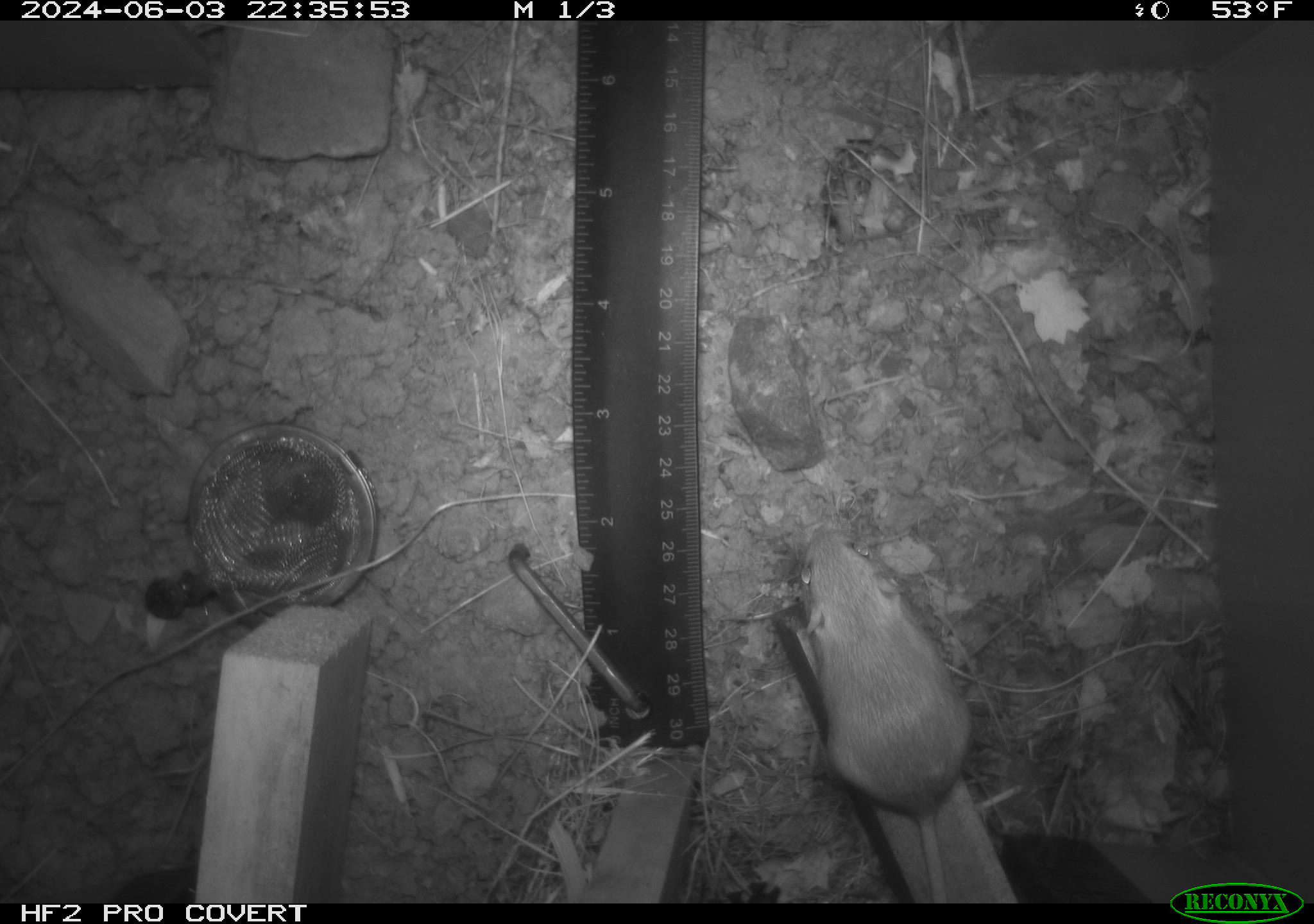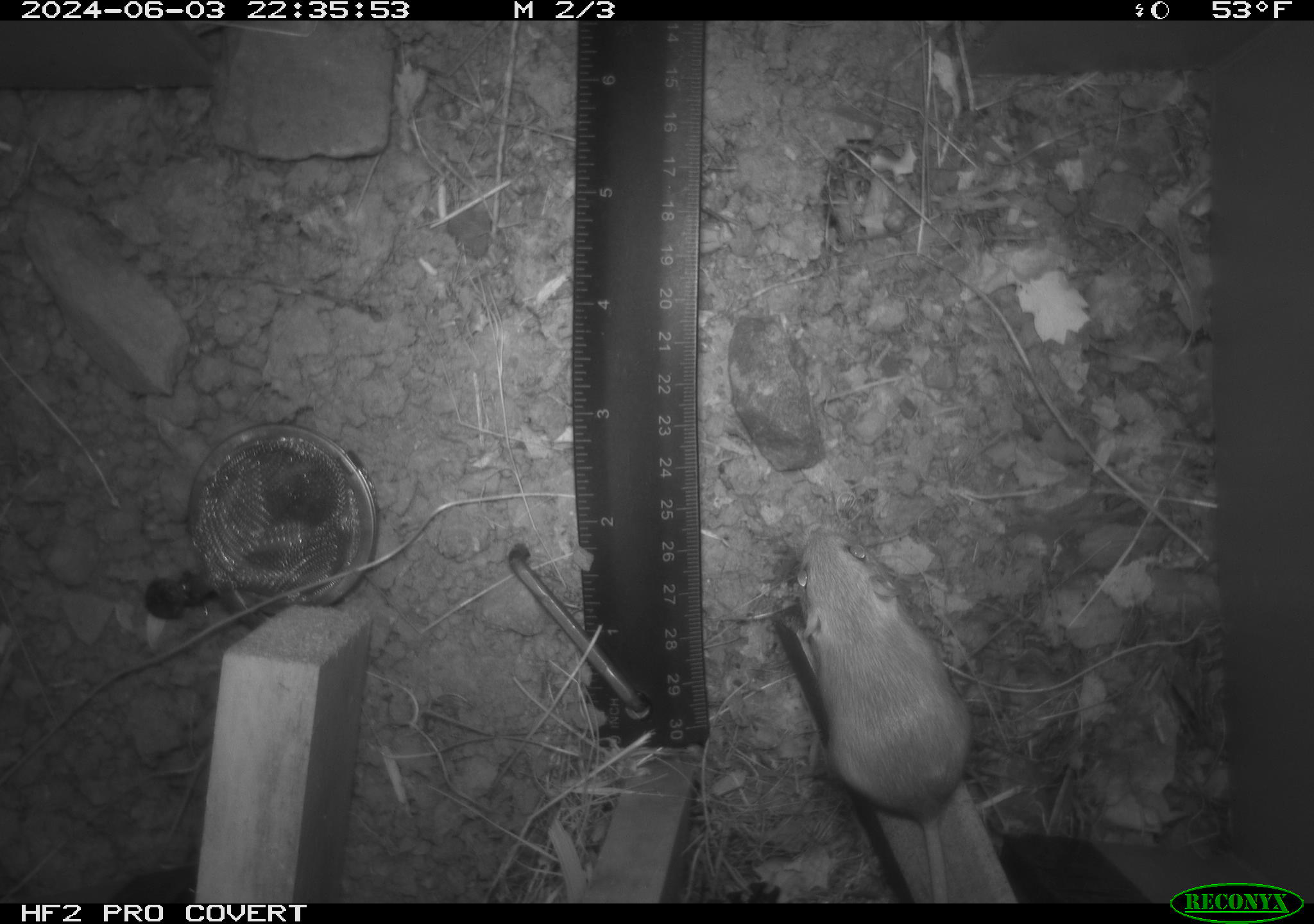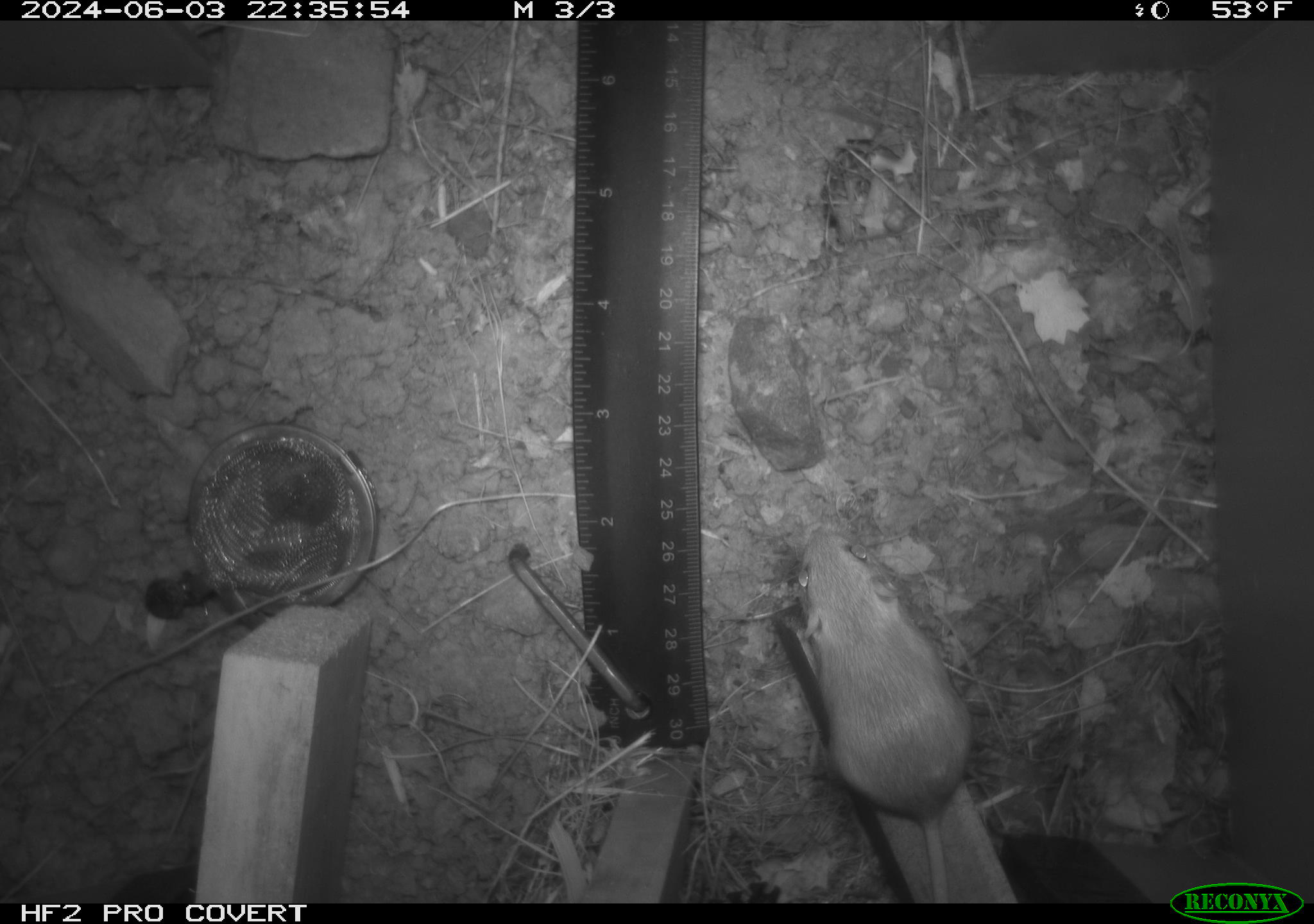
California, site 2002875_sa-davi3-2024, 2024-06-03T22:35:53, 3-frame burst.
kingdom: Animalia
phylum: Chordata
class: Mammalia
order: Rodentia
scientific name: Rodentia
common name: mouse species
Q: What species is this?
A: Mouse species (Rodentia).